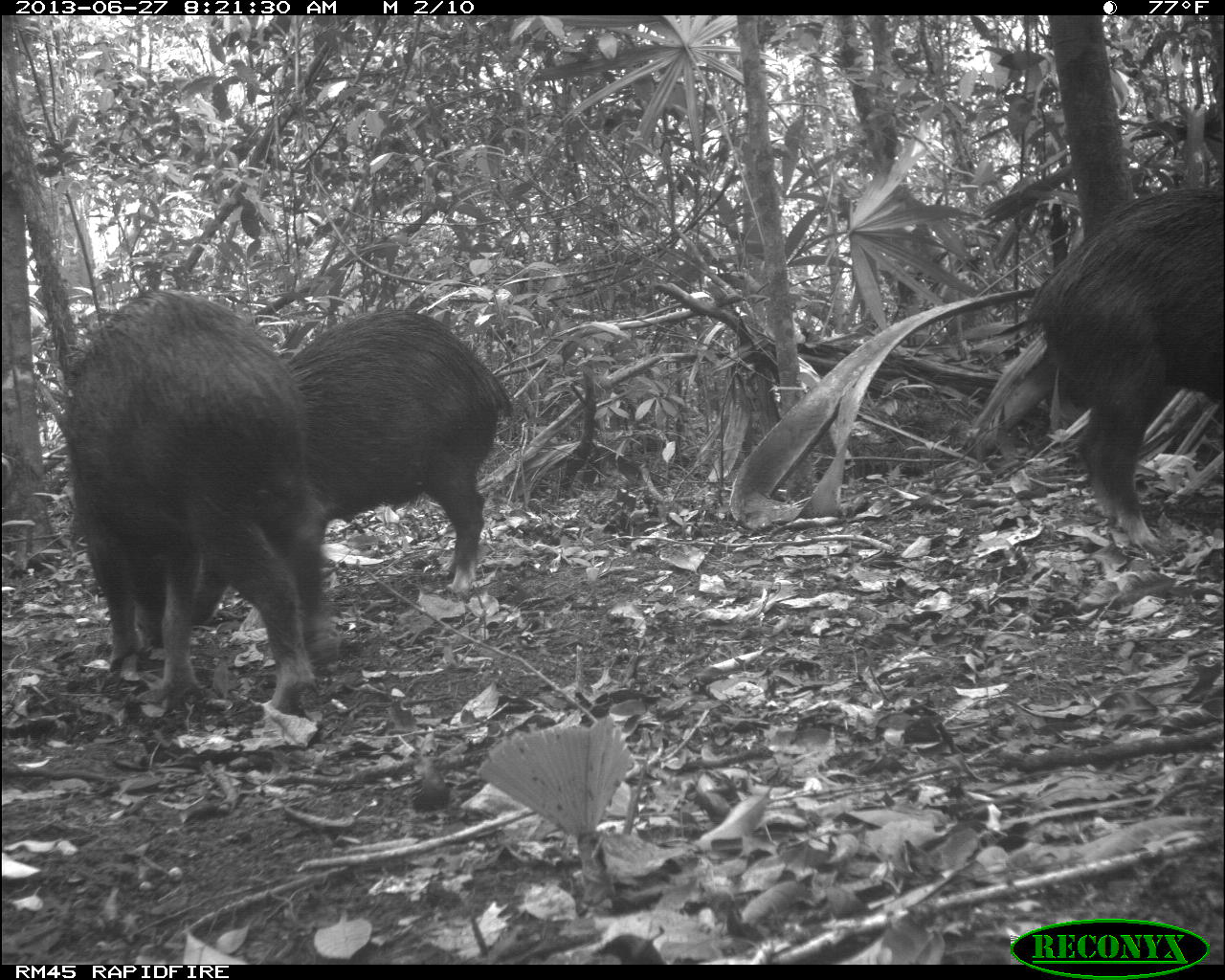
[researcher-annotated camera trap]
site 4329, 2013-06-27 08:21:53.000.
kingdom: Animalia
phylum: Chordata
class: Mammalia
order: Artiodactyla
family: Tayassuidae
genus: Tayassu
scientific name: Tayassu pecari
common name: white-lipped peccary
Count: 4.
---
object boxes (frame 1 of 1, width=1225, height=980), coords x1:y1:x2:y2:
tayassu pecari: 64:289:340:712; 188:310:514:630; 1024:187:1225:547